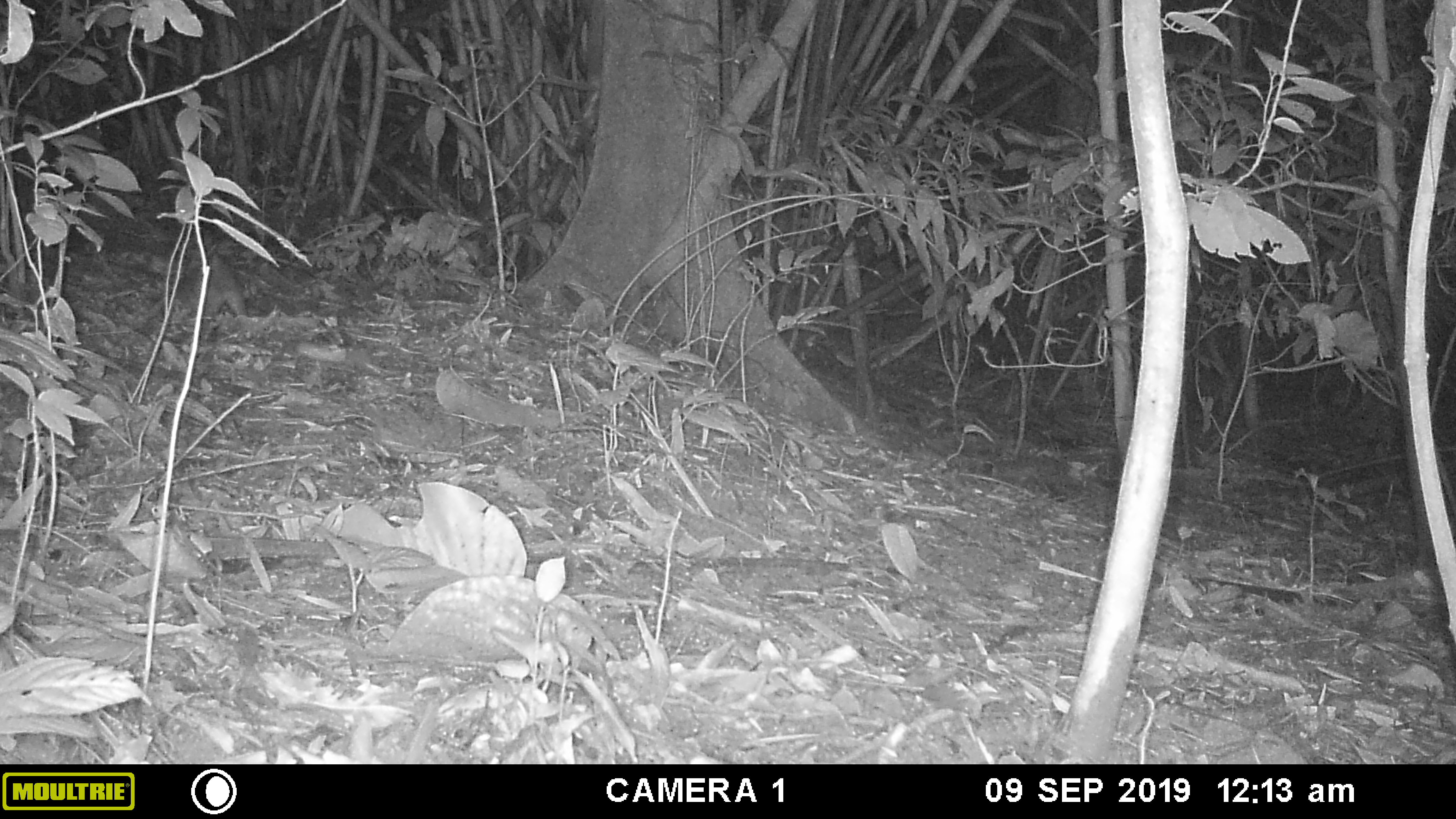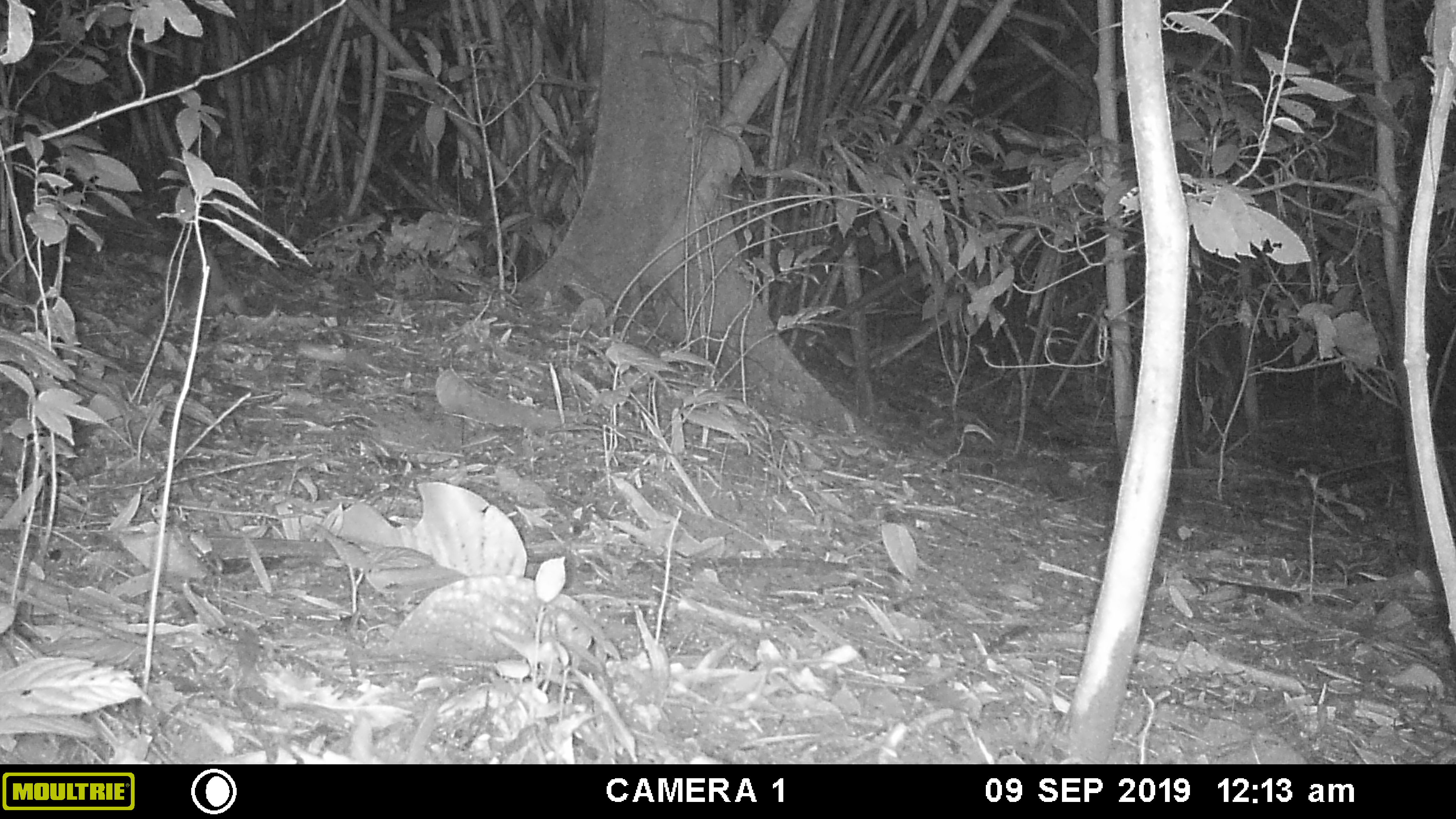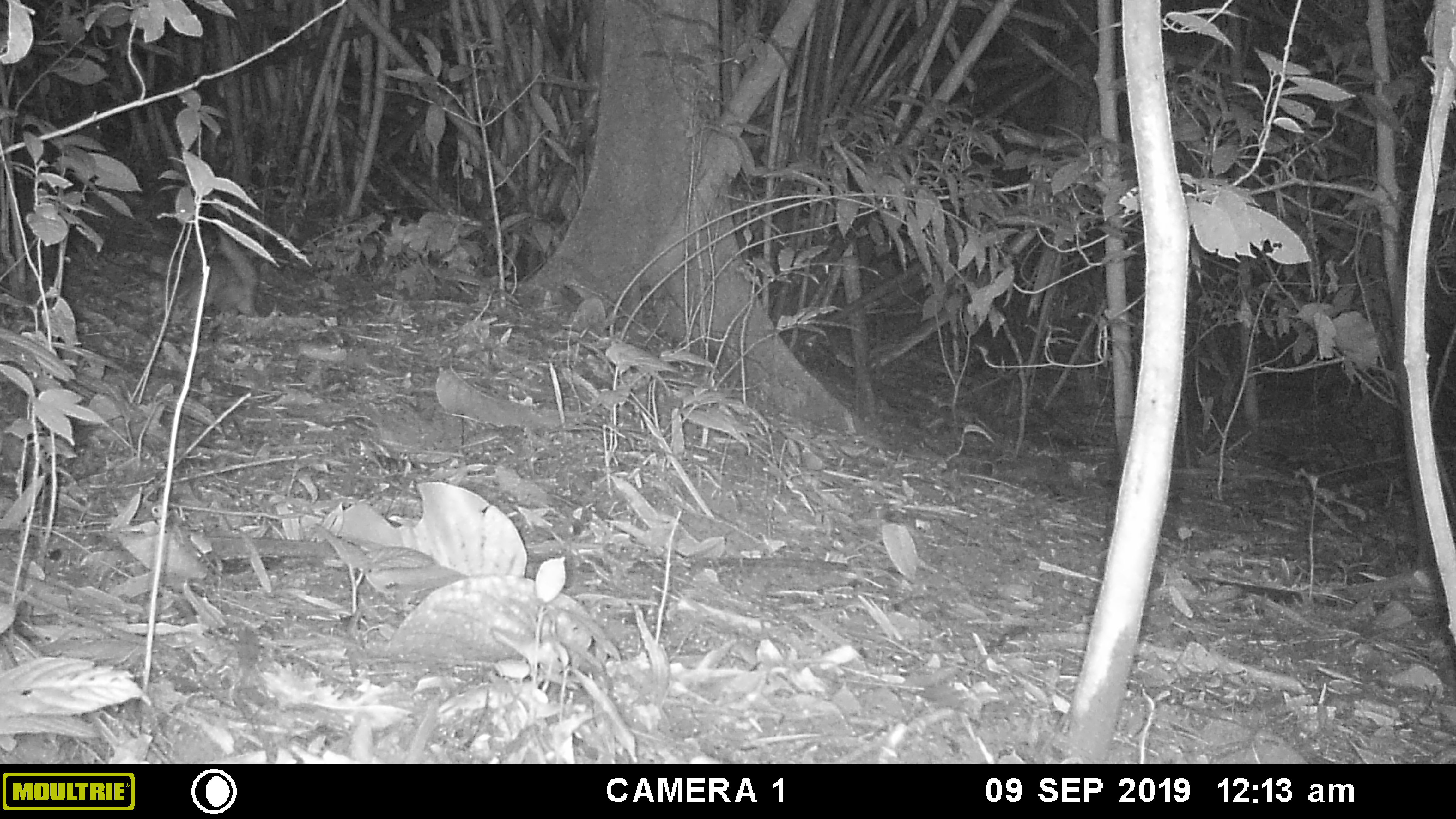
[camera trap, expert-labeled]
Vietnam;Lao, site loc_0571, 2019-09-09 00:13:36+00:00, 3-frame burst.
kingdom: Animalia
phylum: Chordata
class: Mammalia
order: Carnivora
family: Mustelidae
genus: Melogale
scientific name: Melogale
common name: ferret badger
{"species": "ferret badger (Melogale)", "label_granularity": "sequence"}